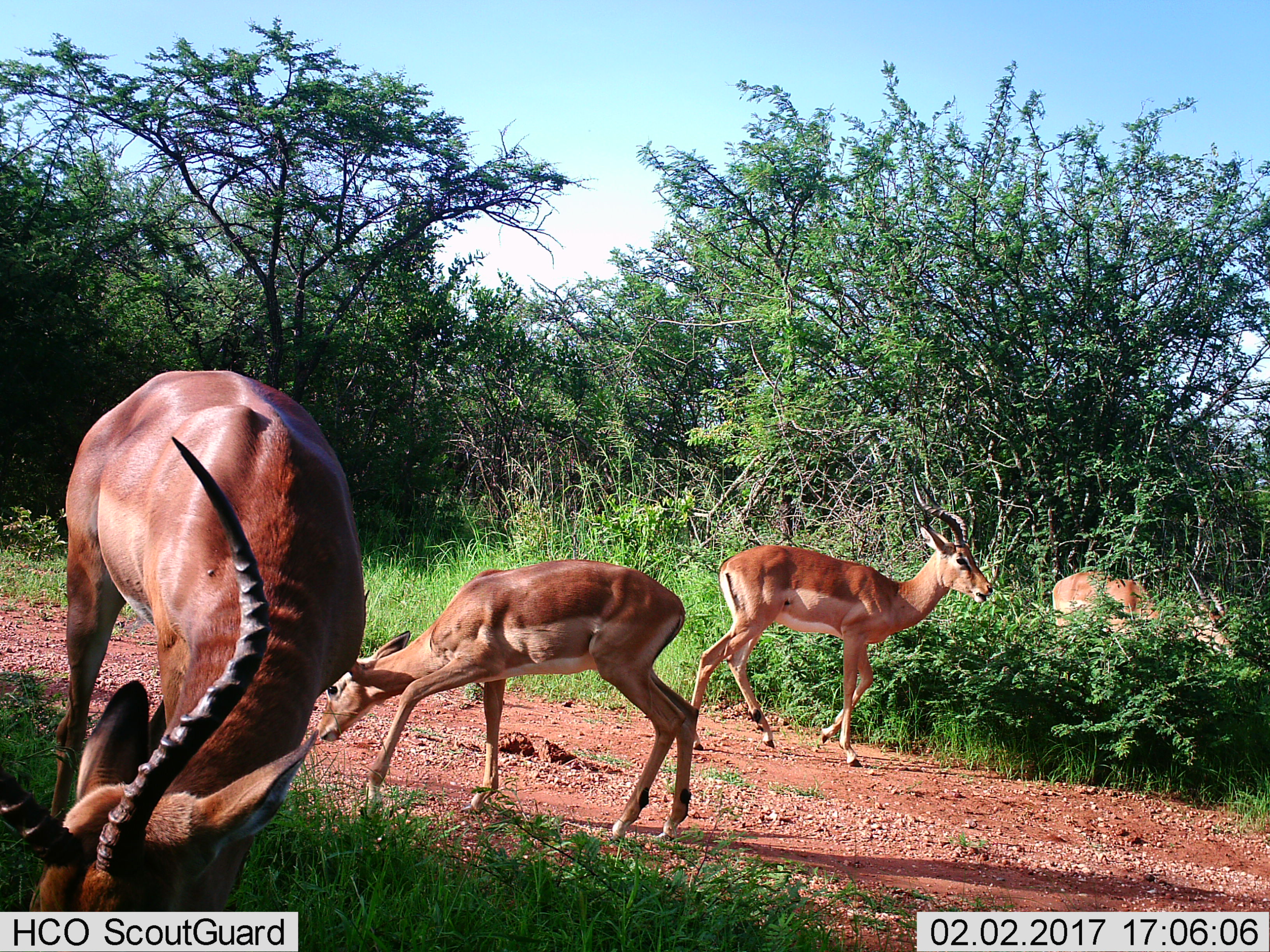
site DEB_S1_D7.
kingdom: Animalia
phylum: Chordata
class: Mammalia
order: Artiodactyla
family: Bovidae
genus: Aepyceros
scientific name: Aepyceros melampus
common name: impala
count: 4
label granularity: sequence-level